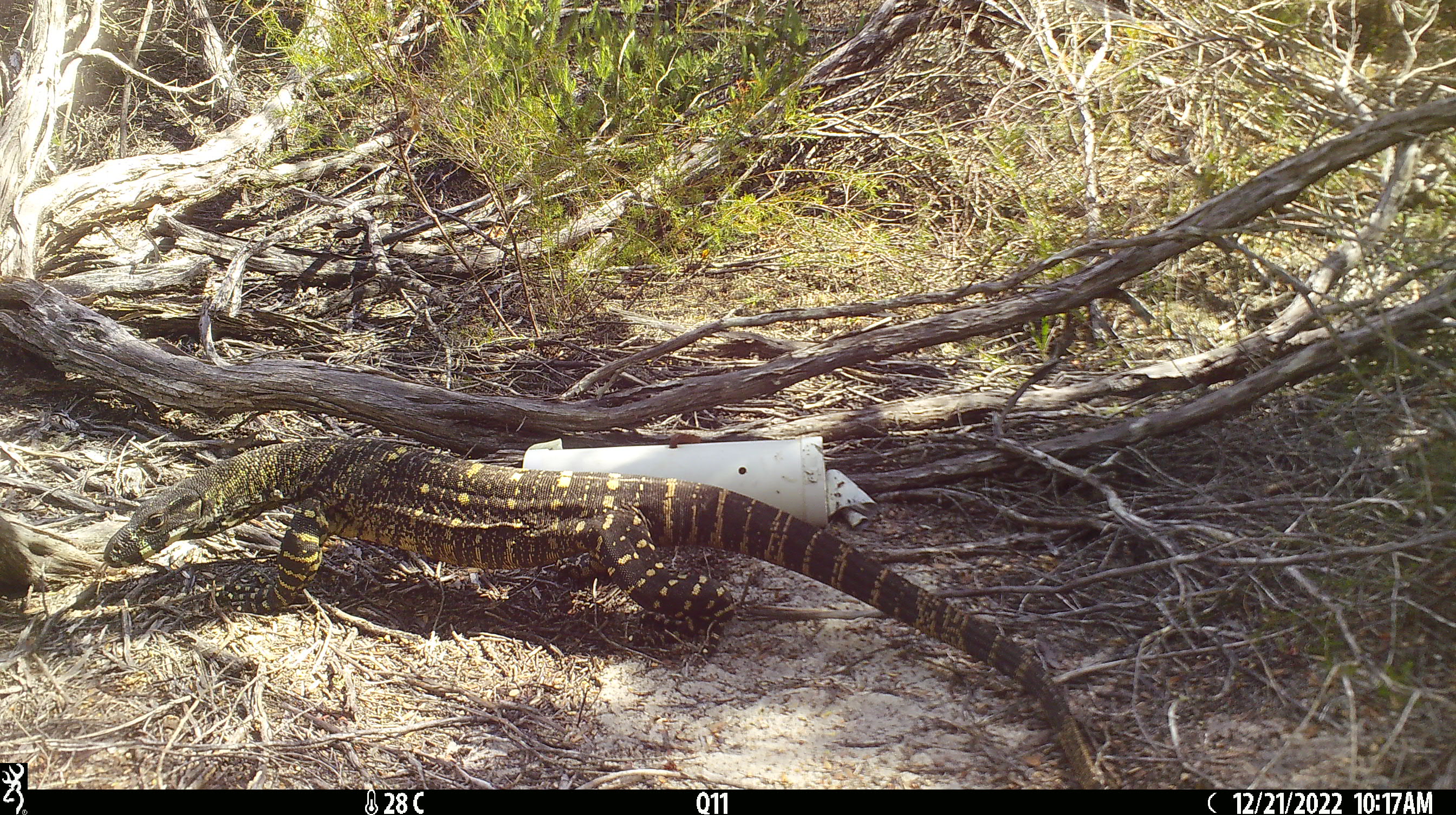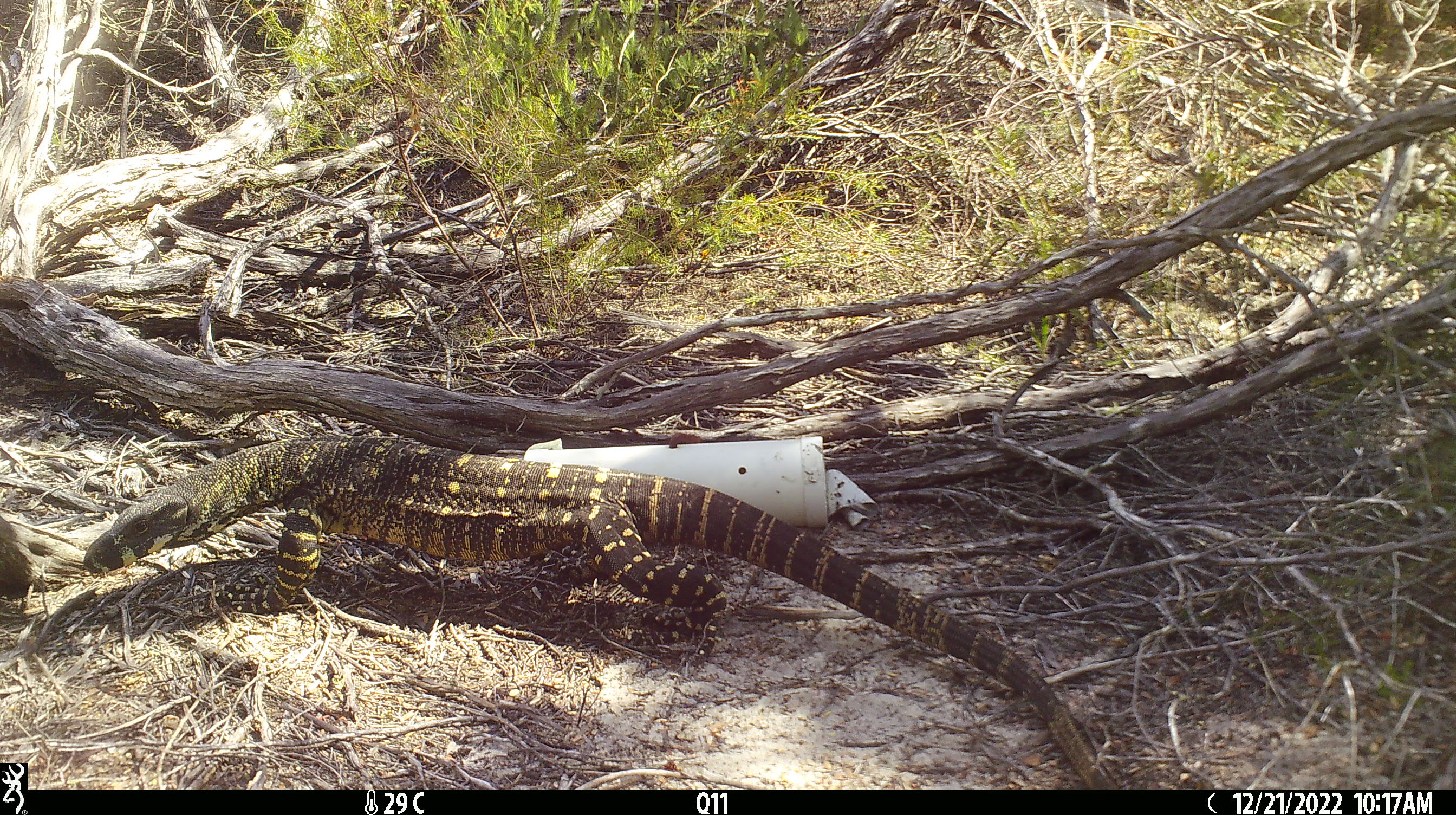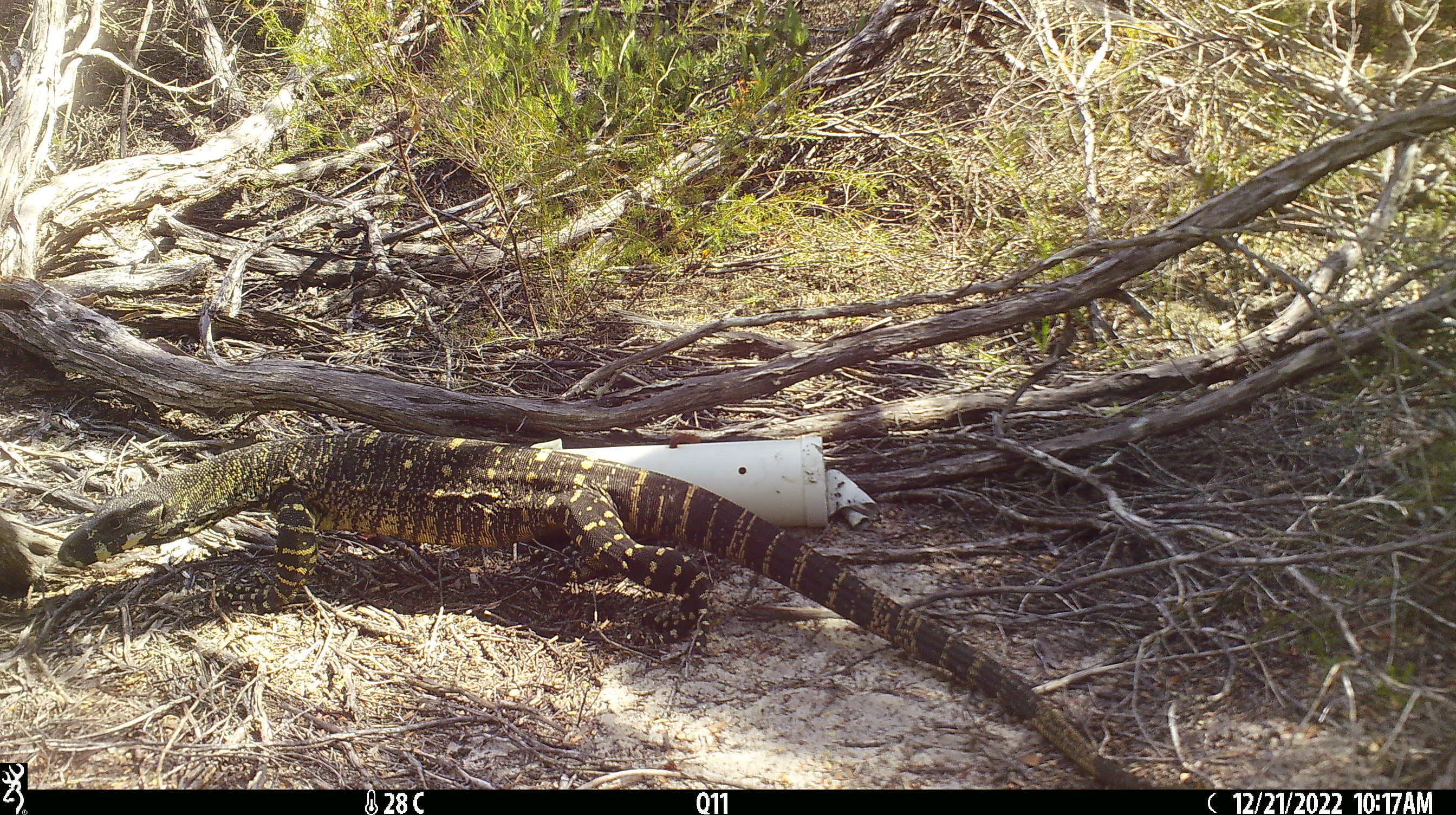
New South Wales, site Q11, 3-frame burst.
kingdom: Animalia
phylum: Chordata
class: Reptilia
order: Squamata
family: Varanidae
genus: Varanus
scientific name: Varanus varius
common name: lace monitor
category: goanna